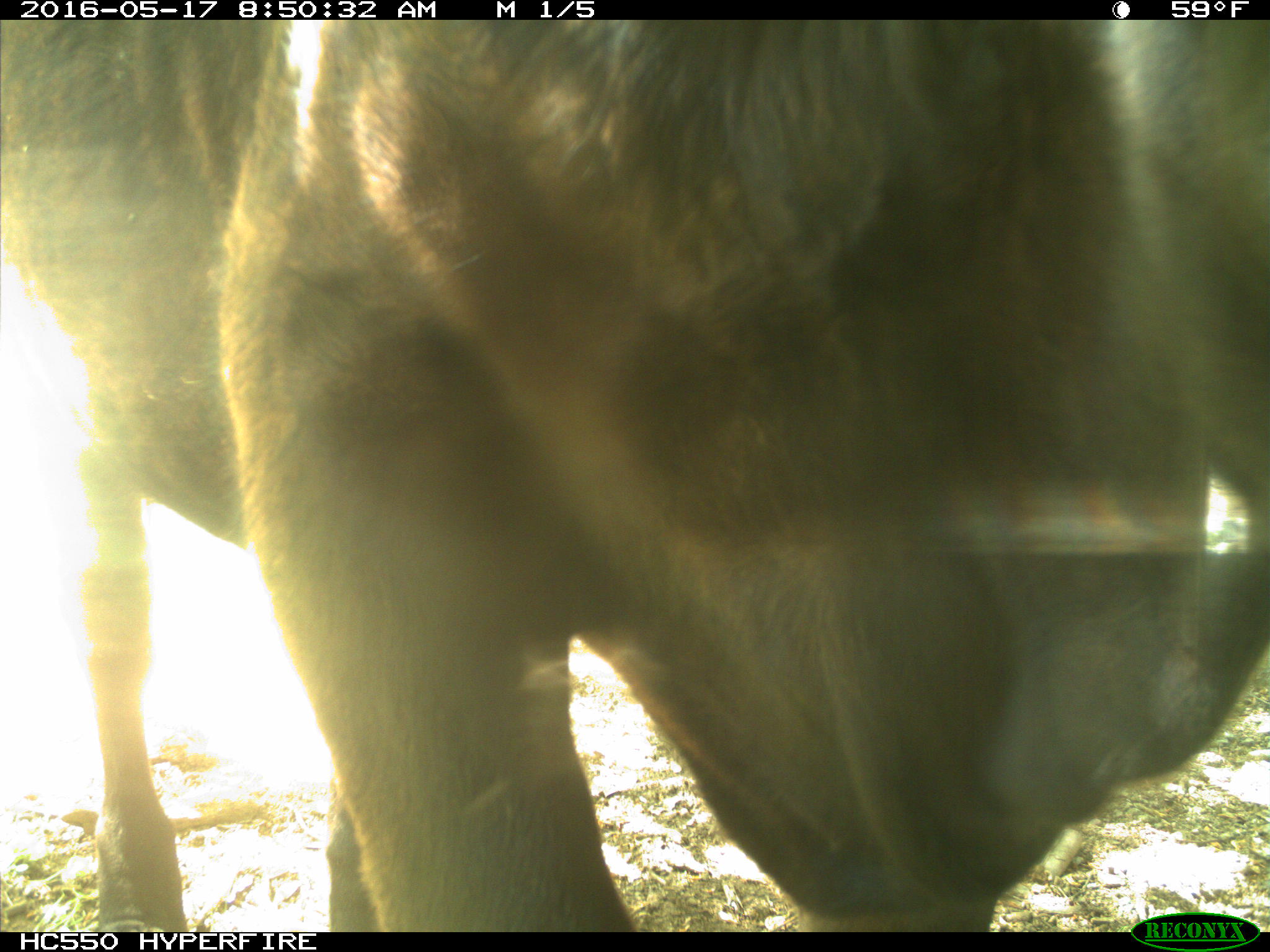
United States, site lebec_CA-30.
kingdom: Animalia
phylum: Chordata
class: Mammalia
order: Artiodactyla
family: Bovidae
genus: Bos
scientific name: Bos taurus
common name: domestic cow